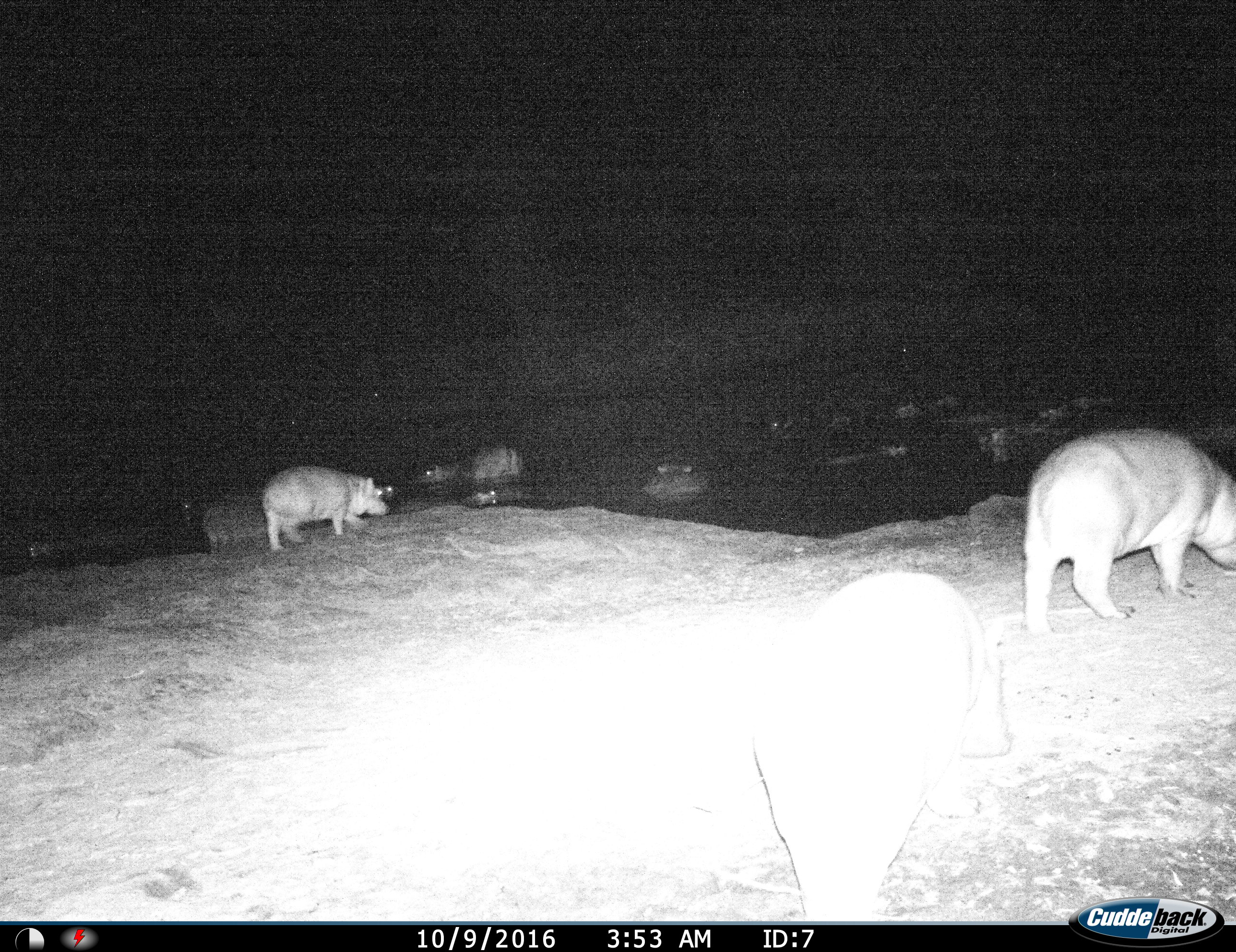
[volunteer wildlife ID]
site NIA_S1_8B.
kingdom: Animalia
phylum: Chordata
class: Mammalia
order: Artiodactyla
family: Hippopotamidae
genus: Hippopotamus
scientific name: Hippopotamus amphibius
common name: hippopotamus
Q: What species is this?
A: Hippopotamus (Hippopotamus amphibius).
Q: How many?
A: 11-50.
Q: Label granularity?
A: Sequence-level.